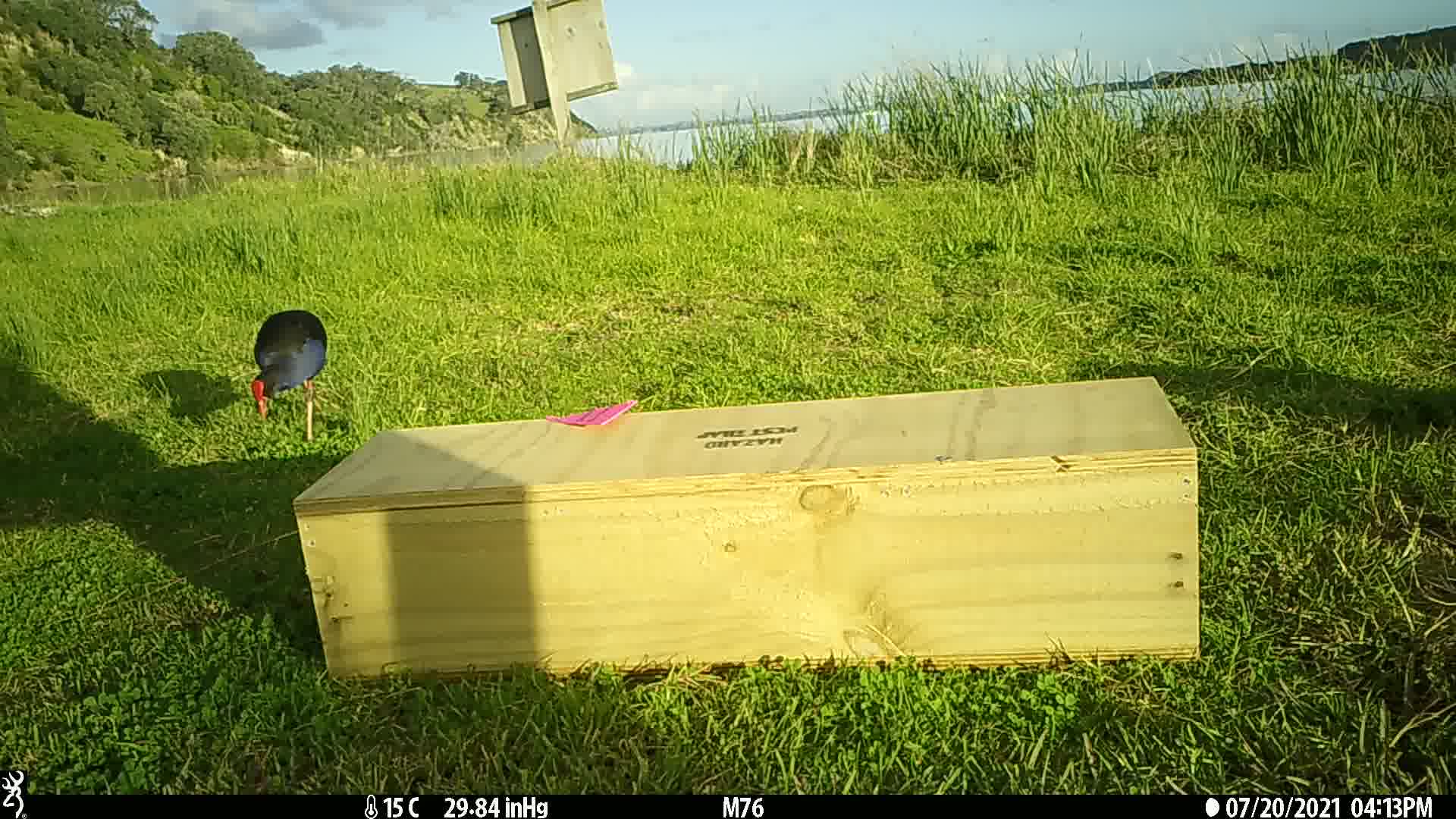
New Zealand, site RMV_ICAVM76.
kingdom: Animalia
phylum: Chordata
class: Aves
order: Gruiformes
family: Rallidae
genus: Porphyrio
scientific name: Porphyrio melanotus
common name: australasian swamphen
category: pukeko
Pukeko (australasian swamphen) (Porphyrio melanotus).